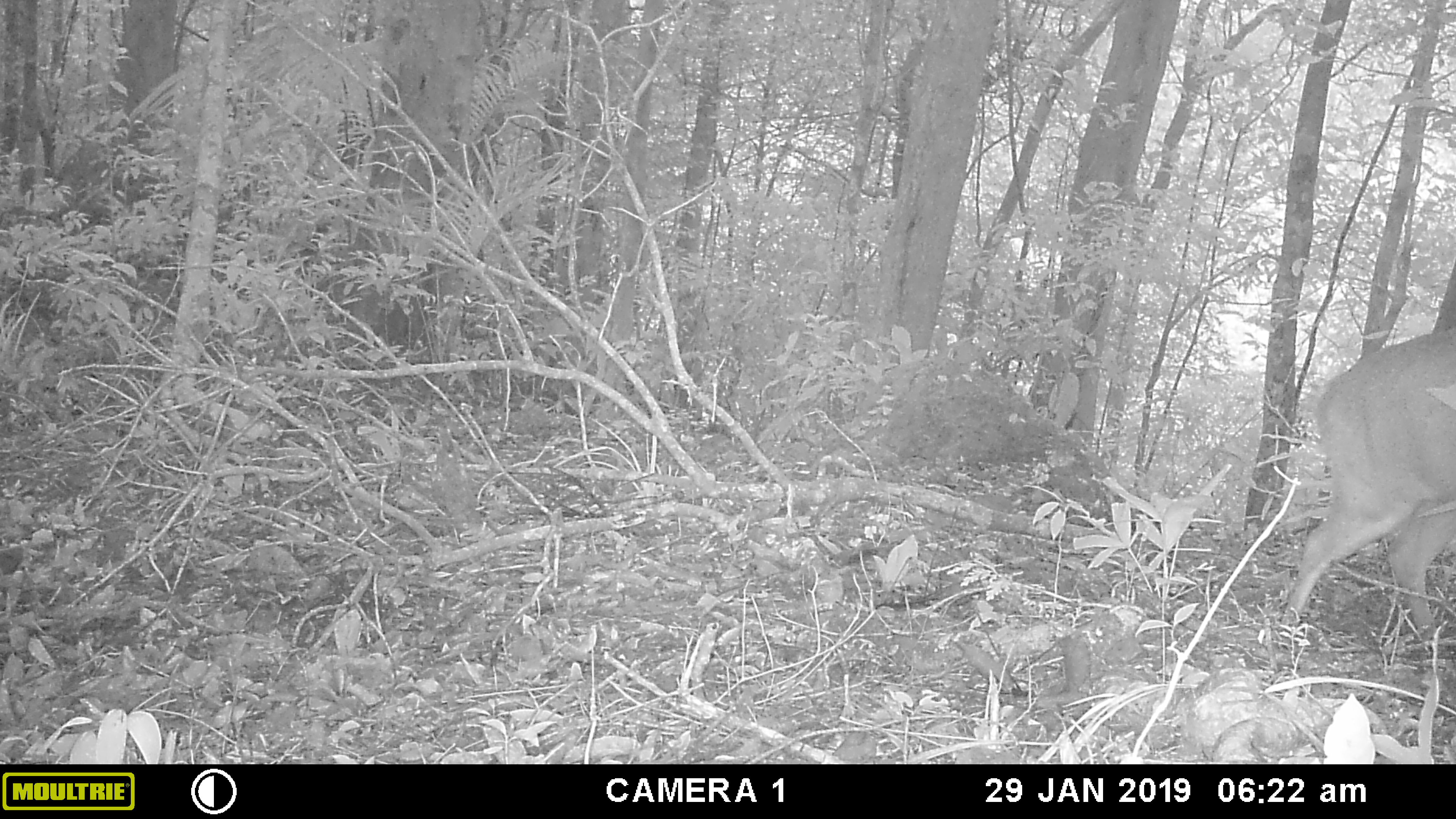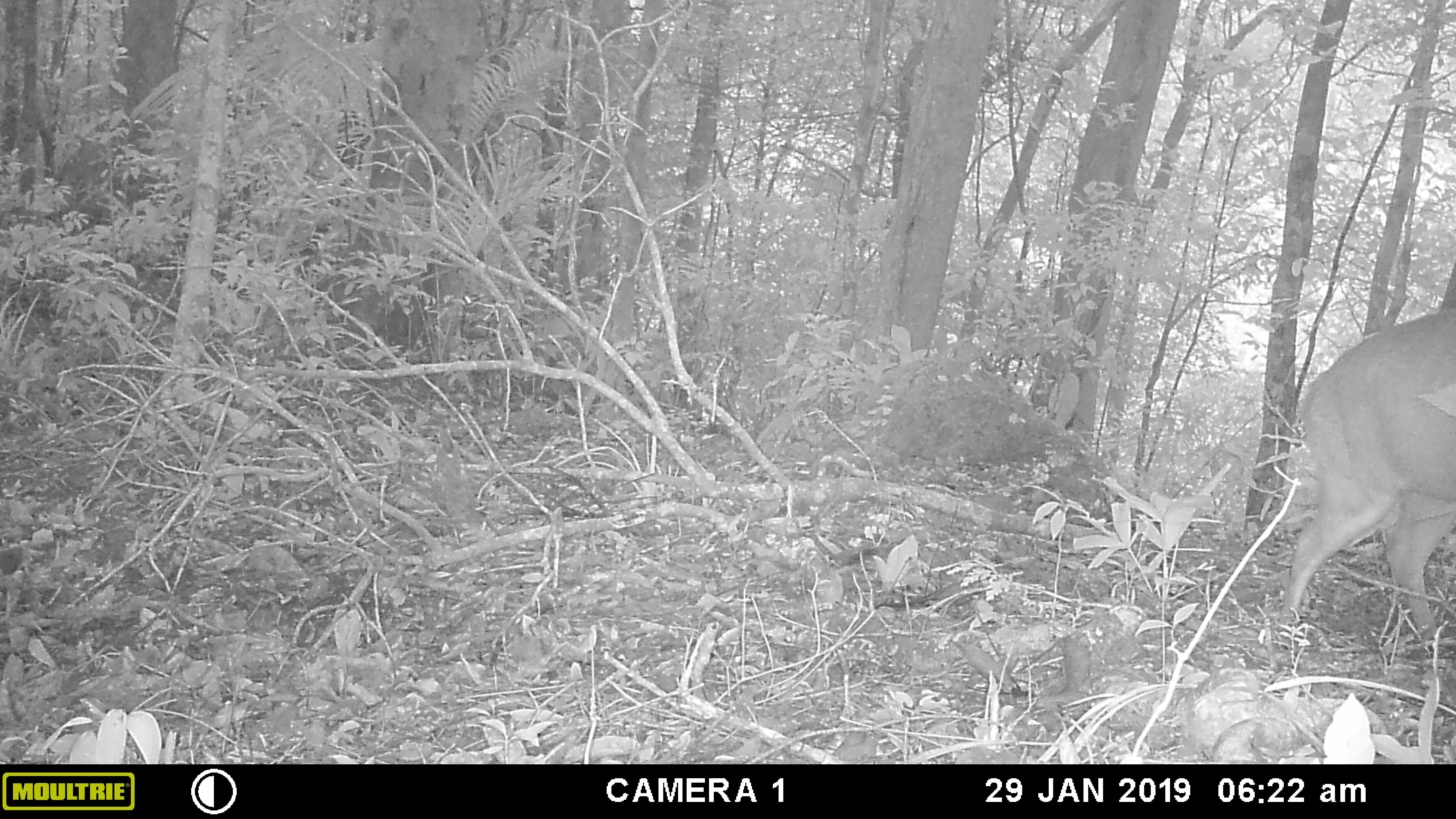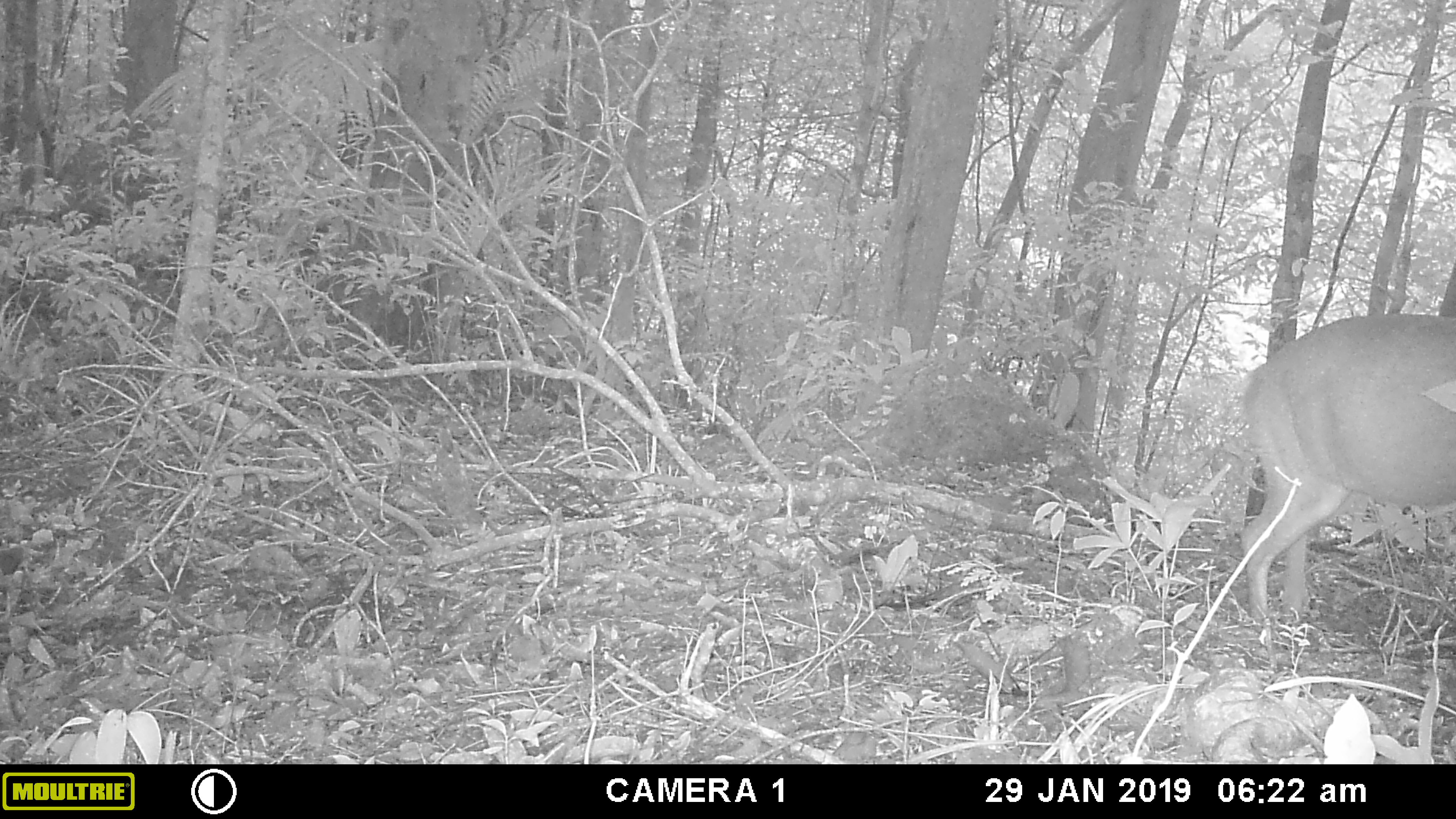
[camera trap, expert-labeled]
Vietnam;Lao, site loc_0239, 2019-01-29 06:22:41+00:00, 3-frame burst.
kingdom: Animalia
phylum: Chordata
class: Mammalia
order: Artiodactyla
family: Cervidae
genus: Muntiacus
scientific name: Muntiacus vuquangensis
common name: large-antlered muntjac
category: large antlered muntjac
Large antlered muntjac (large-antlered muntjac) (Muntiacus vuquangensis). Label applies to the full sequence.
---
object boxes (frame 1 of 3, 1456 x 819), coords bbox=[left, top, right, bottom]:
large antlered muntjac: bbox=[1279, 323, 1456, 641]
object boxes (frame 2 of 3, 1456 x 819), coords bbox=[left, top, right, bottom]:
large antlered muntjac: bbox=[1274, 304, 1456, 641]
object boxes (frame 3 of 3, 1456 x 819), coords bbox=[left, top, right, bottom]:
large antlered muntjac: bbox=[1233, 310, 1456, 635]